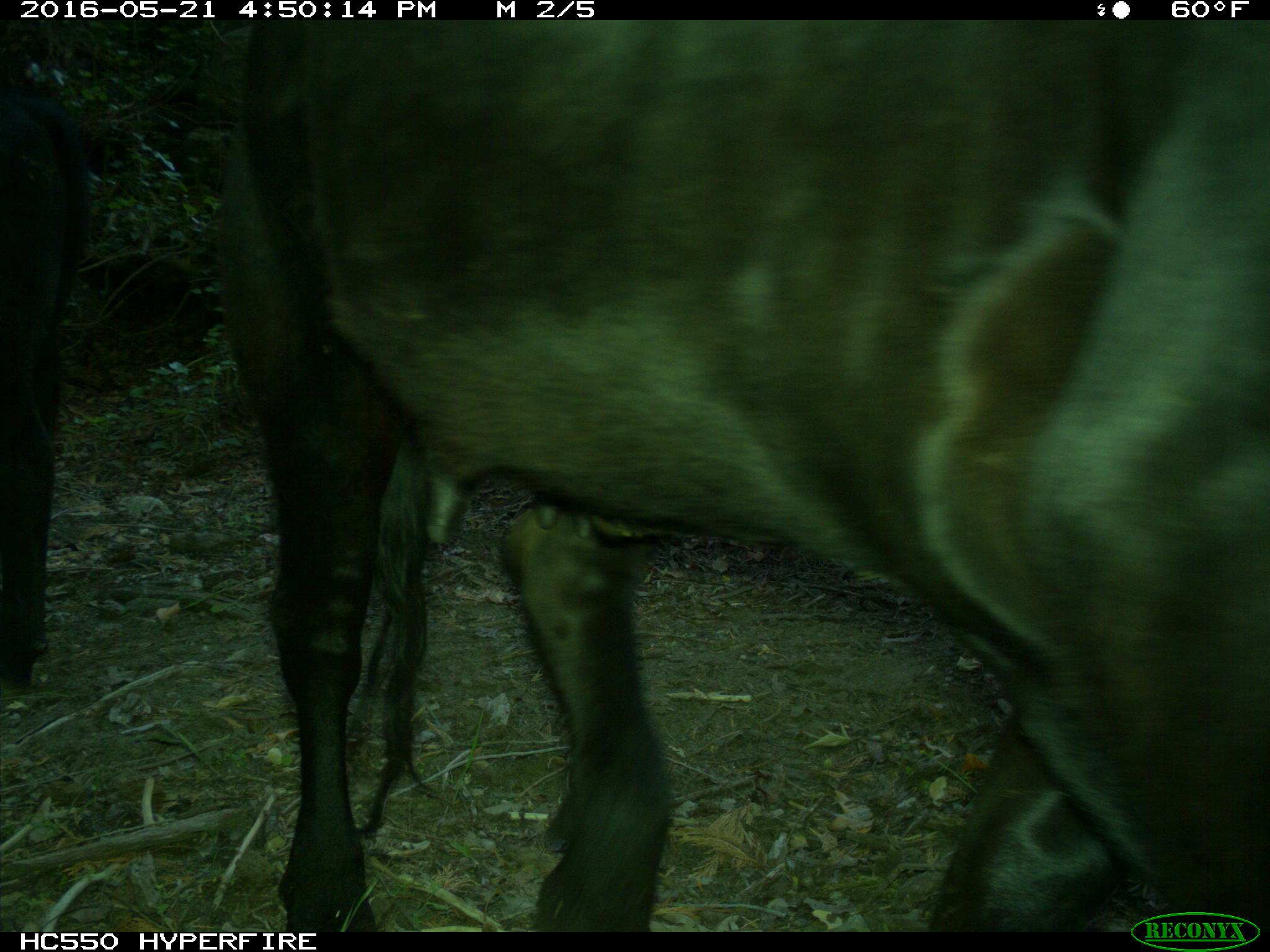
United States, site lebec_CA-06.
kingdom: Animalia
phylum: Chordata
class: Mammalia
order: Artiodactyla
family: Bovidae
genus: Bos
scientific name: Bos taurus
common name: domestic cow